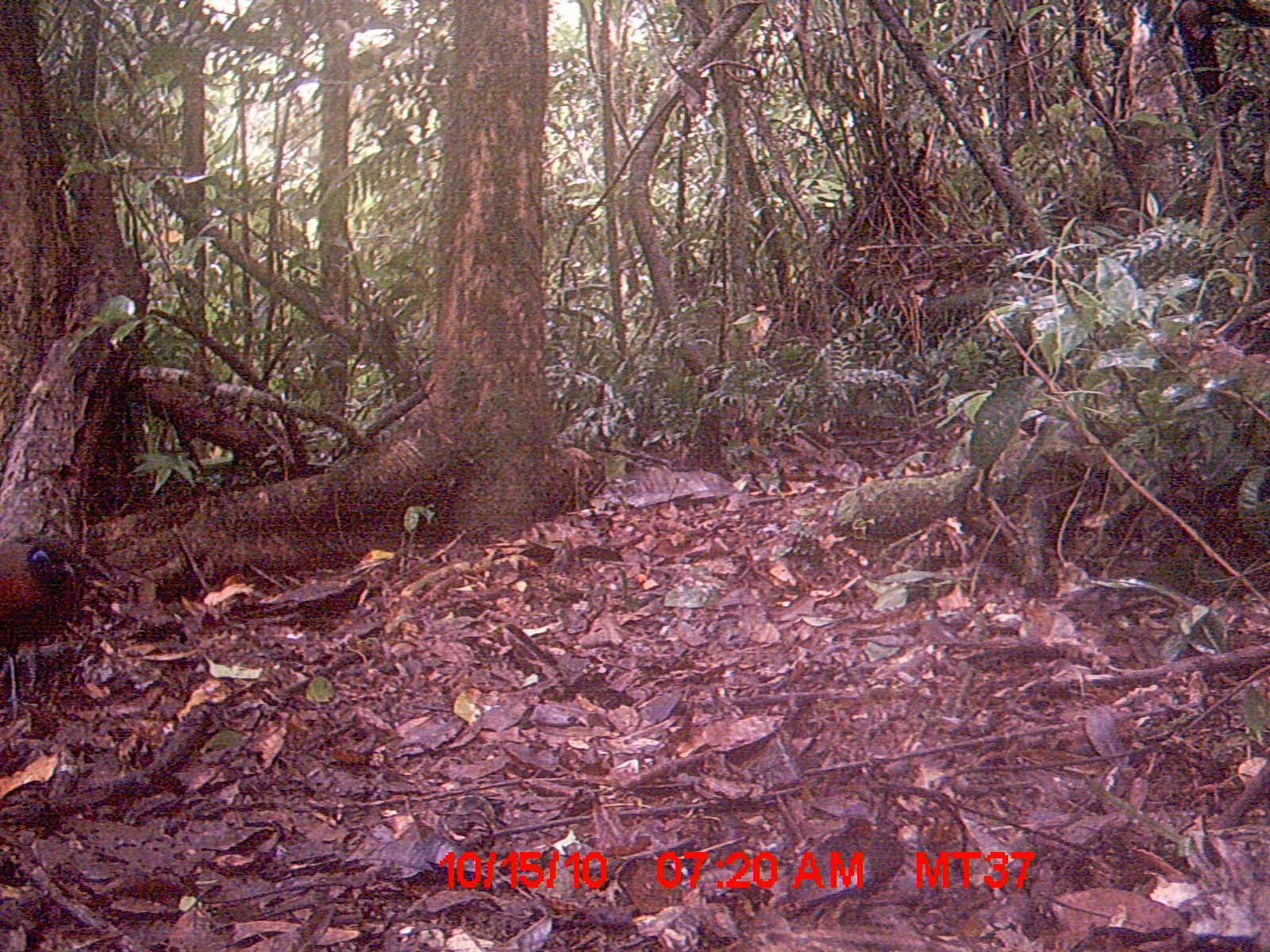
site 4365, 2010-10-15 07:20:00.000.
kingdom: Animalia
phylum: Chordata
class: Aves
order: Cuculiformes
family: Cuculidae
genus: Coua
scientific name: Coua serriana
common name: red-breasted coua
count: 1